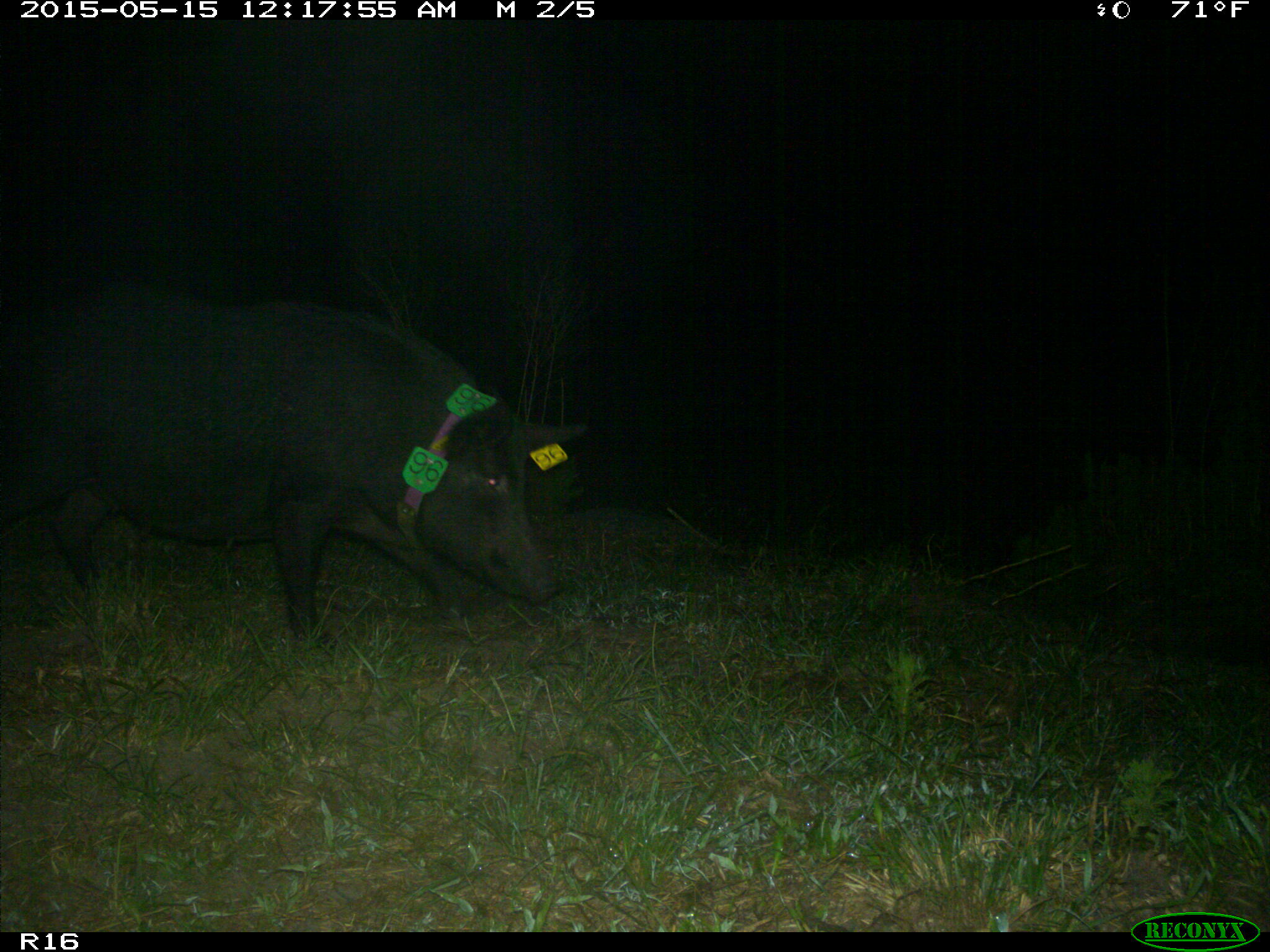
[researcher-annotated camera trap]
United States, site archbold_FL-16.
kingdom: Animalia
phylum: Chordata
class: Mammalia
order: Artiodactyla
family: Suidae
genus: Sus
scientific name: Sus scrofa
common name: wild boar